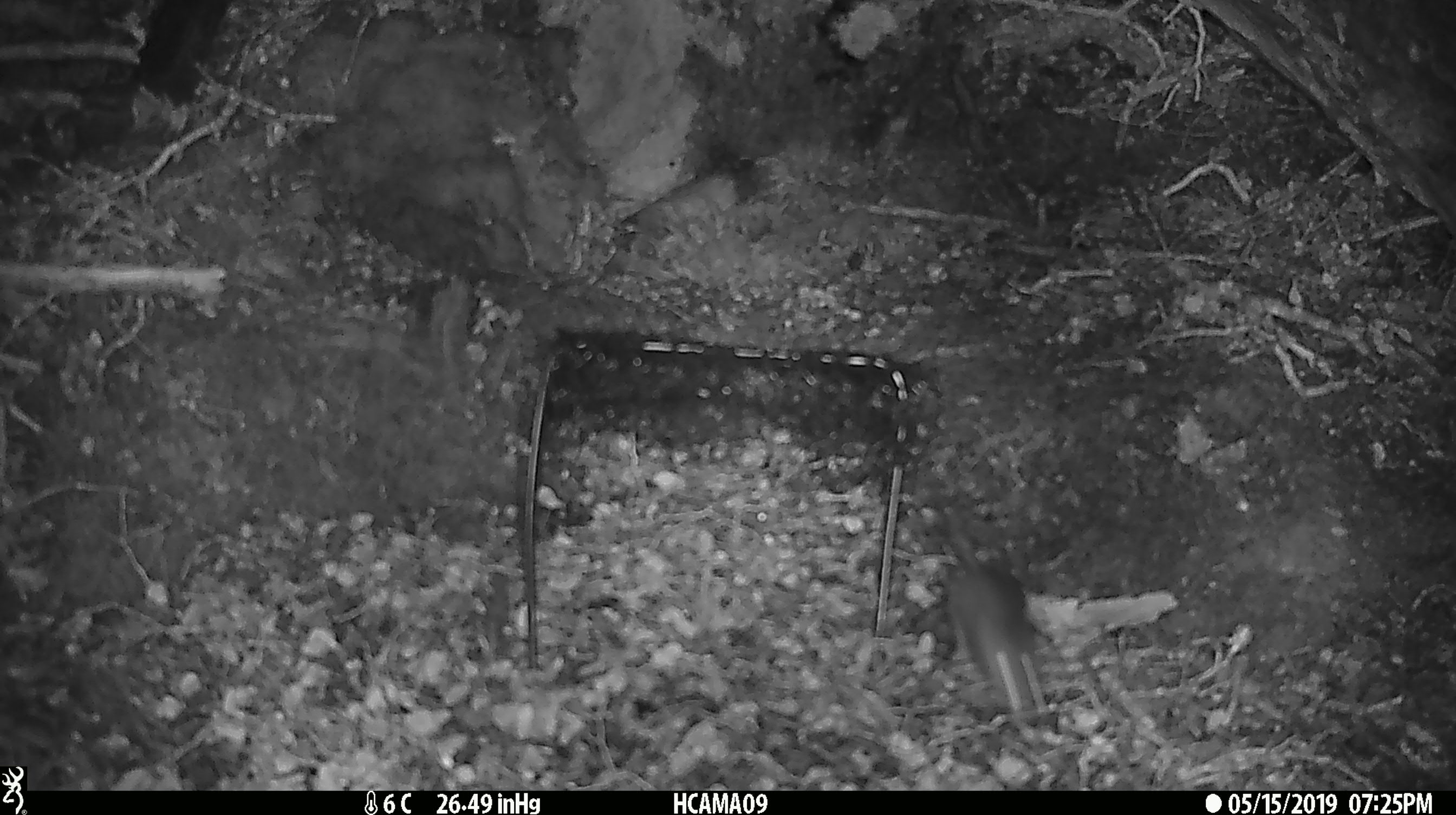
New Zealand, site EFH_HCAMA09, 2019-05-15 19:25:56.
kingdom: Animalia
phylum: Chordata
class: Mammalia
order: Rodentia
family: Muridae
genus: Rattus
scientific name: Rattus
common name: rat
Rat (Rattus).